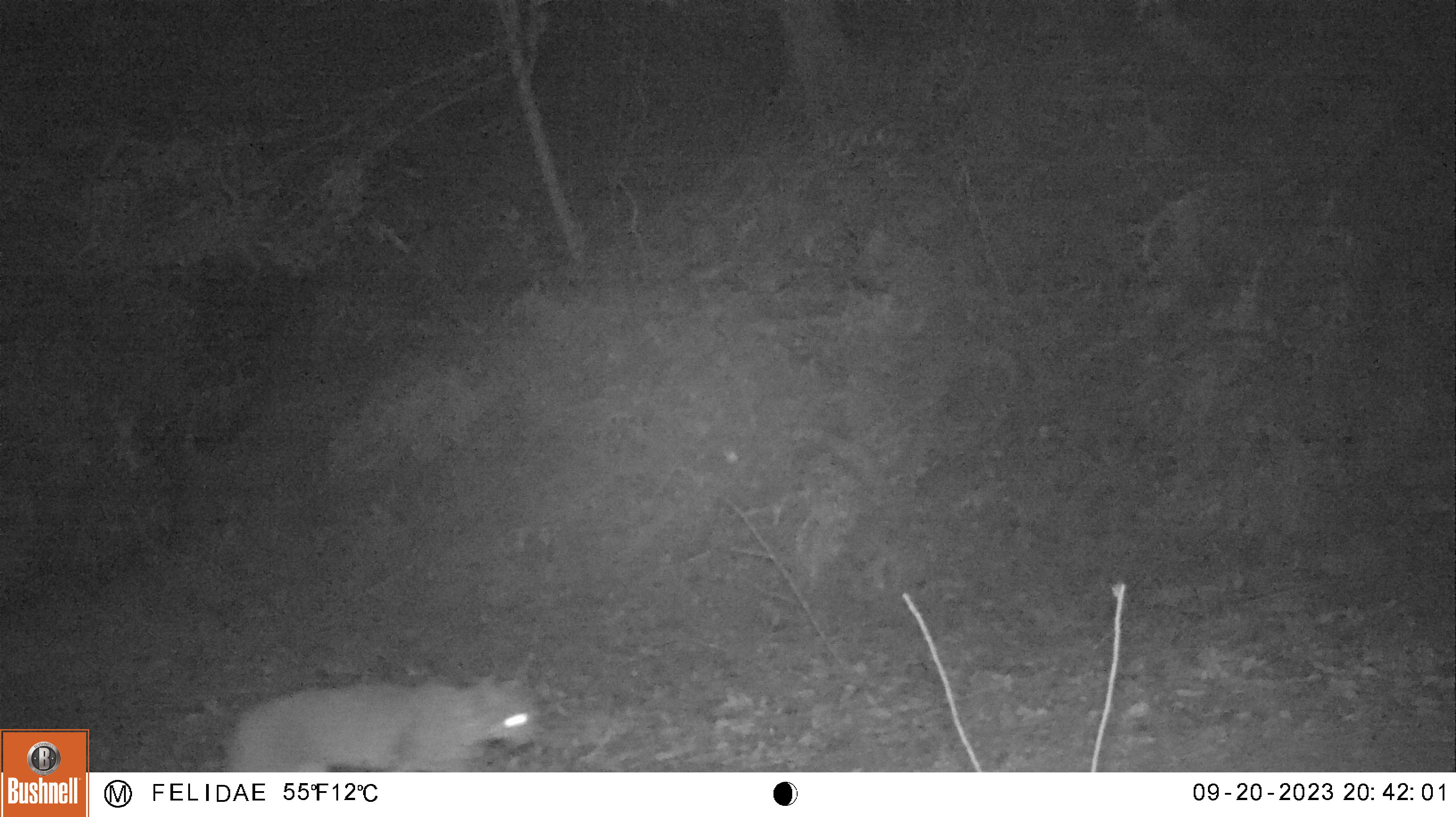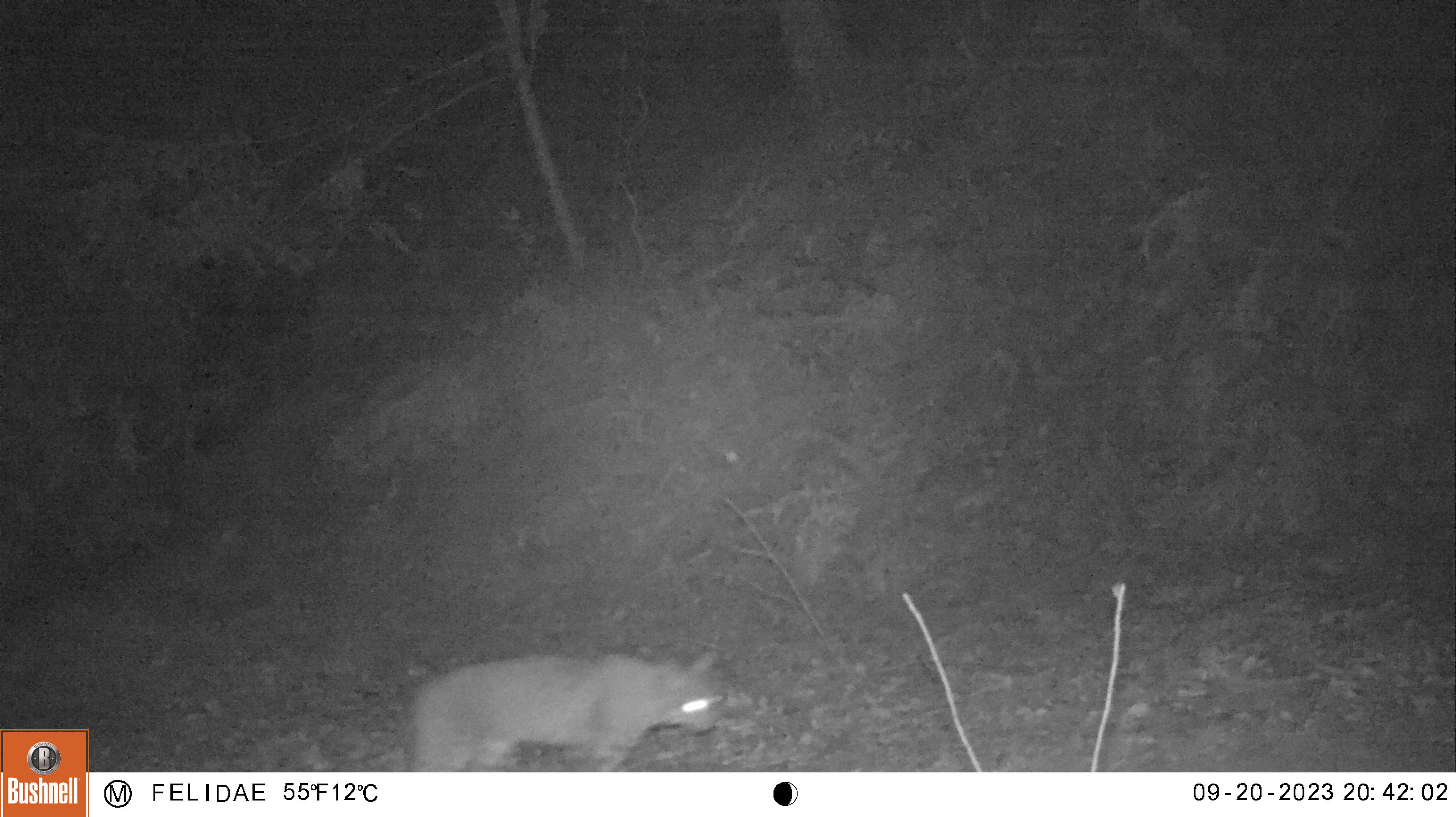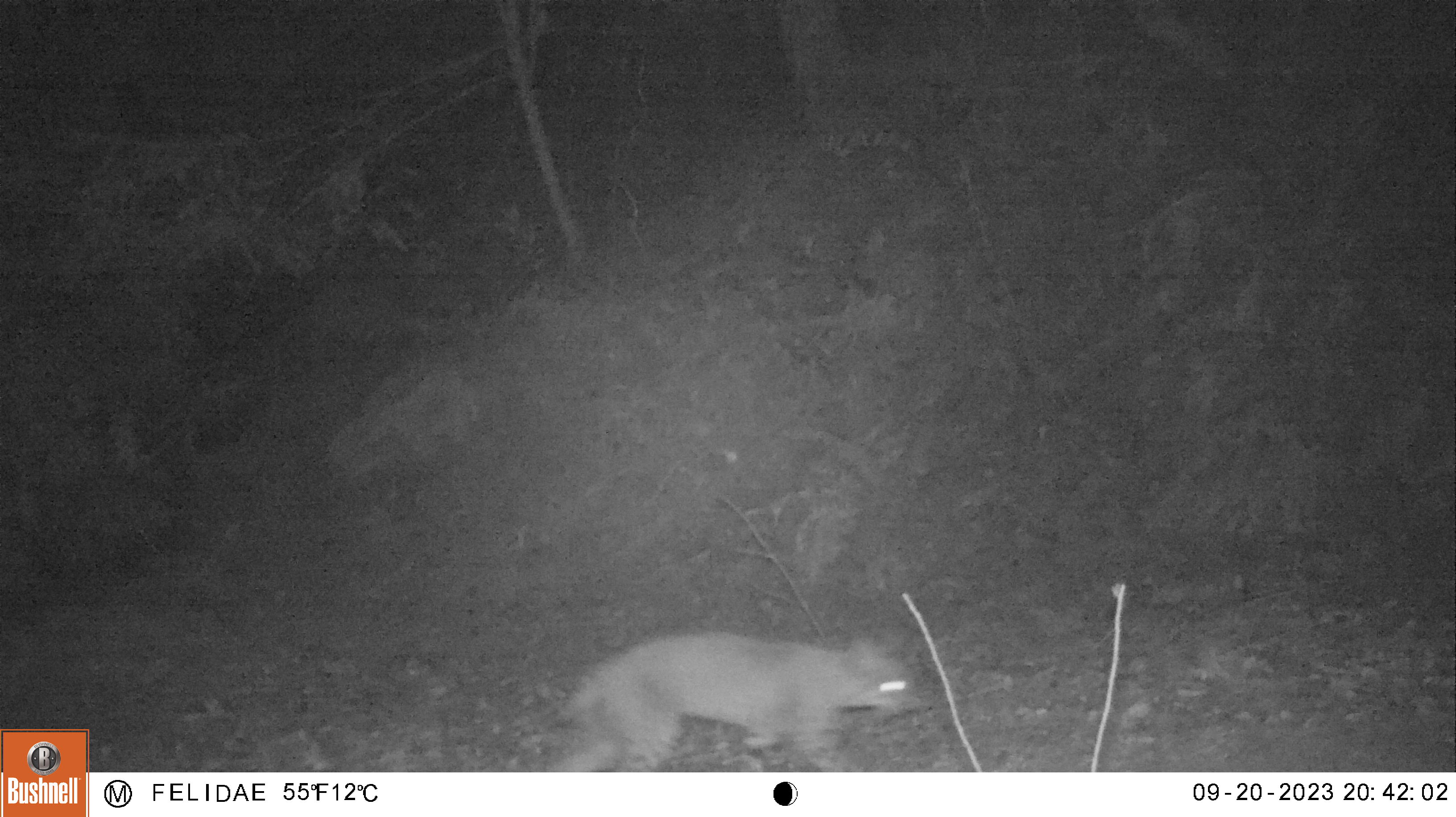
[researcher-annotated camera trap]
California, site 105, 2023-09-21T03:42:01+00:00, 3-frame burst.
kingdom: Animalia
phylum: Chordata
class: Mammalia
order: Carnivora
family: Felidae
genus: Lynx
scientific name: Lynx rufus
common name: bobcat